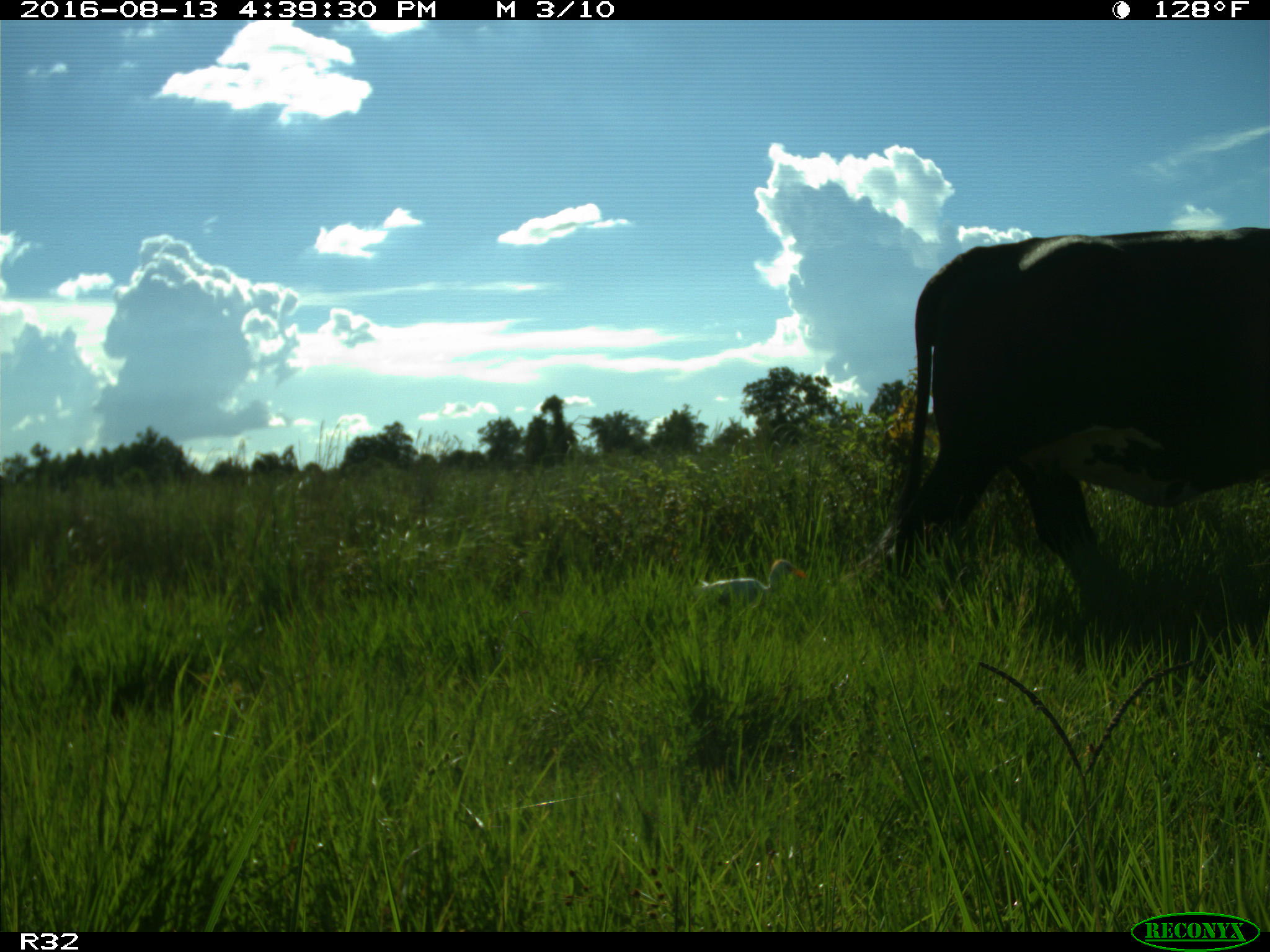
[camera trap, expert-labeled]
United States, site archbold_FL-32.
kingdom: Animalia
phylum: Chordata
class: Mammalia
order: Artiodactyla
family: Bovidae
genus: Bos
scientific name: Bos taurus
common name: domestic cow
Bos taurus (domestic cow).